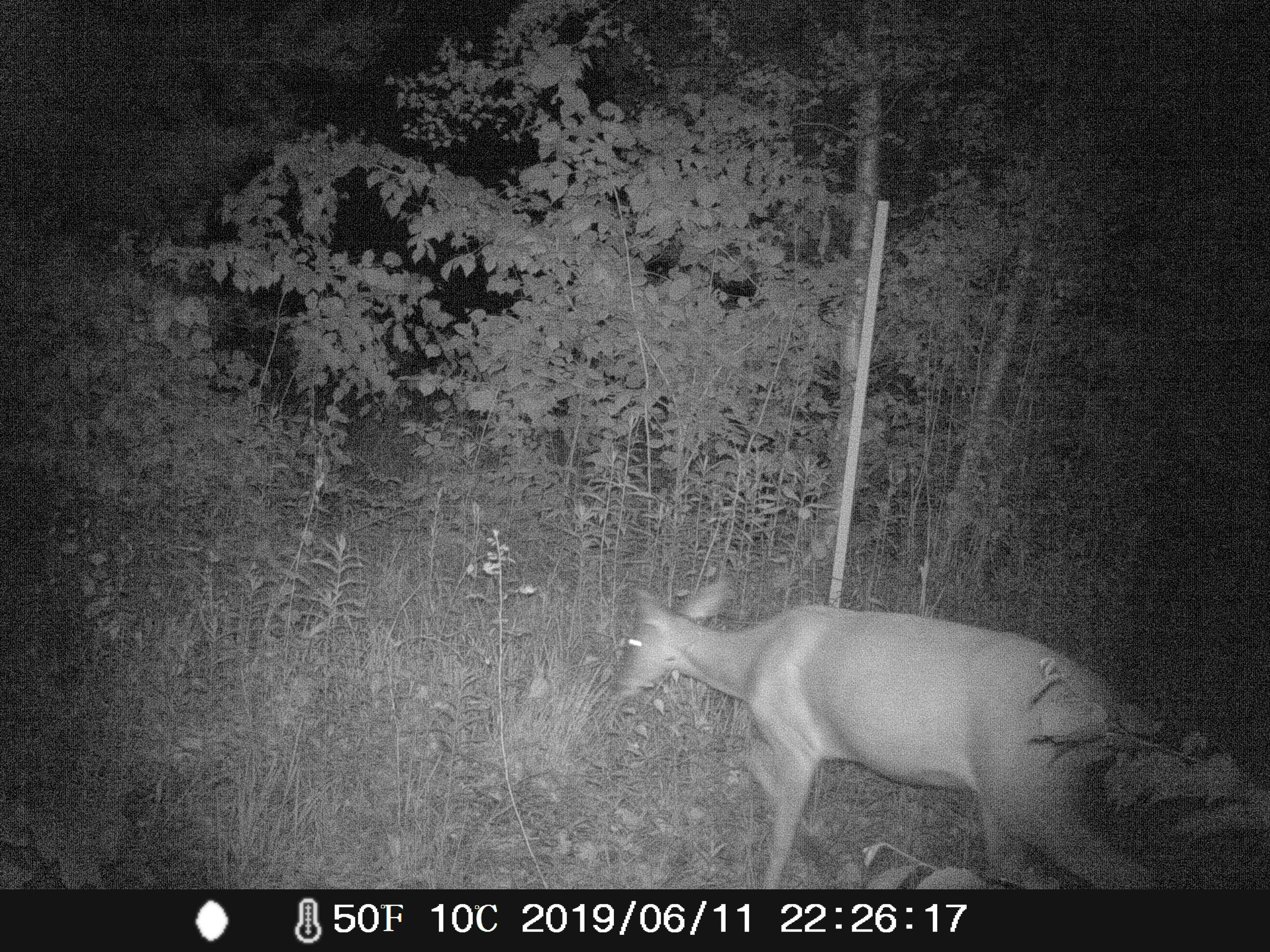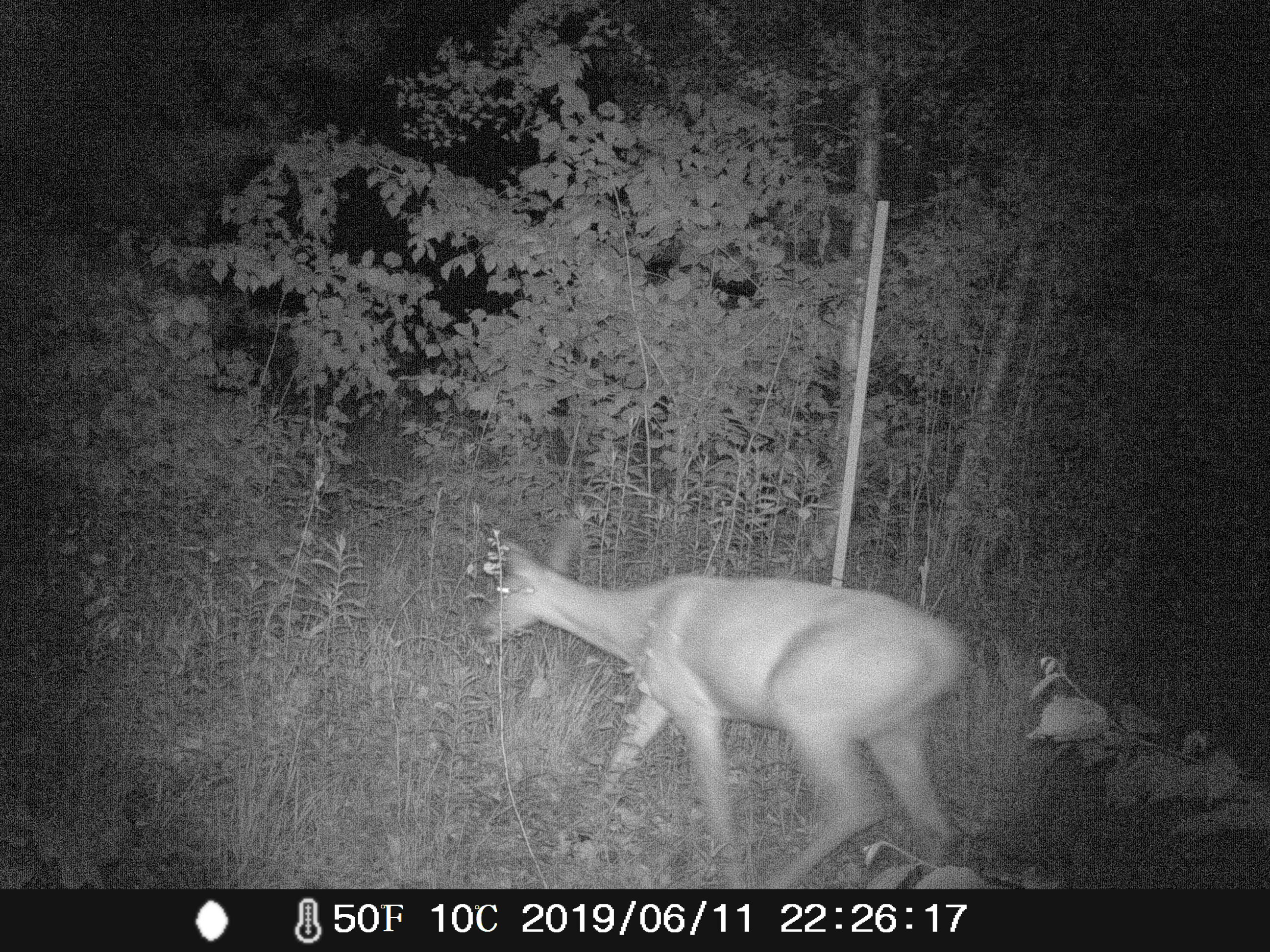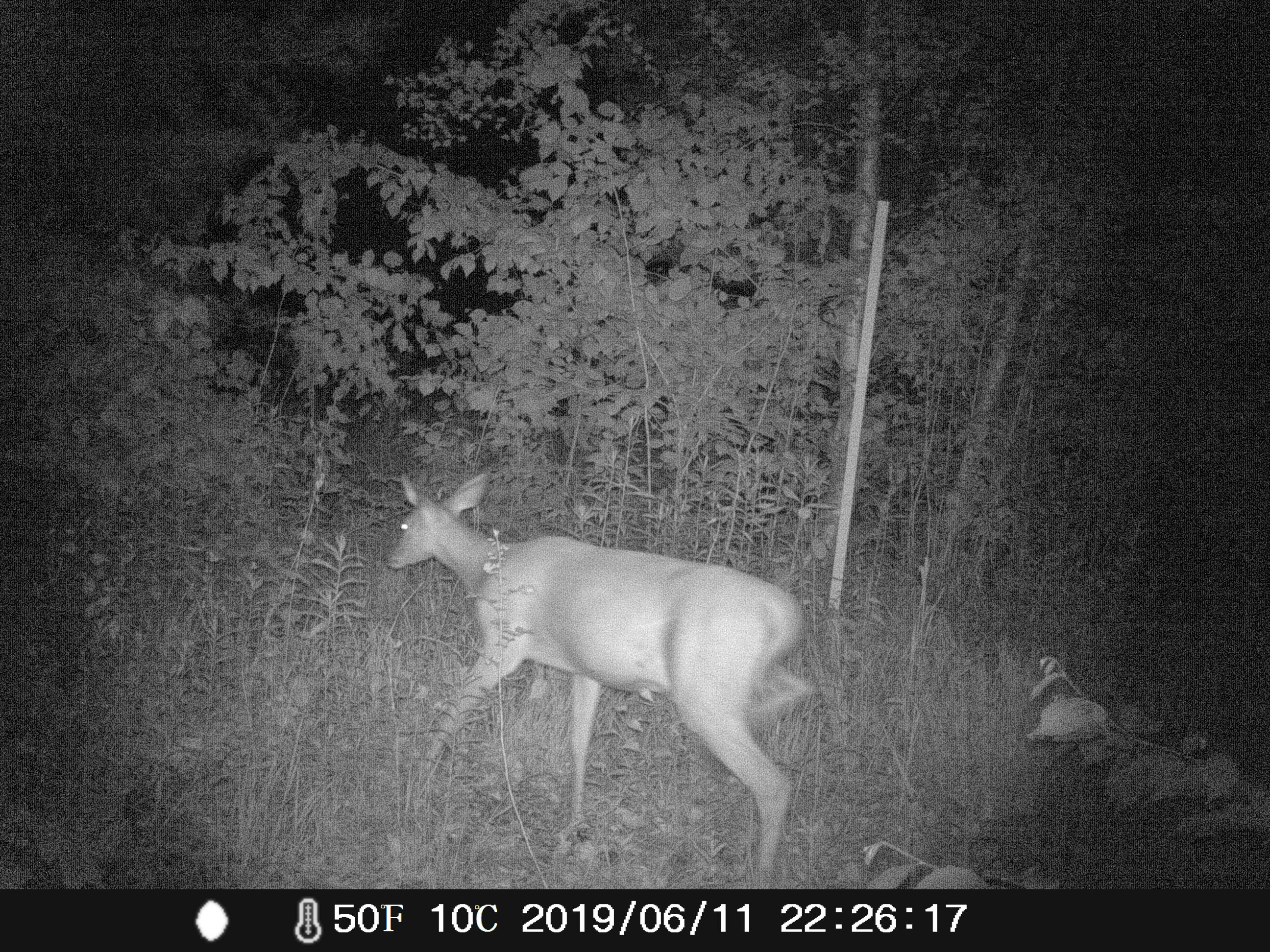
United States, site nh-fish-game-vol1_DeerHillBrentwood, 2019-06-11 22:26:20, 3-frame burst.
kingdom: Animalia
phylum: Chordata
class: Mammalia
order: Artiodactyla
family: Cervidae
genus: Odocoileus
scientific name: Odocoileus virginianus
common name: white-tailed deer